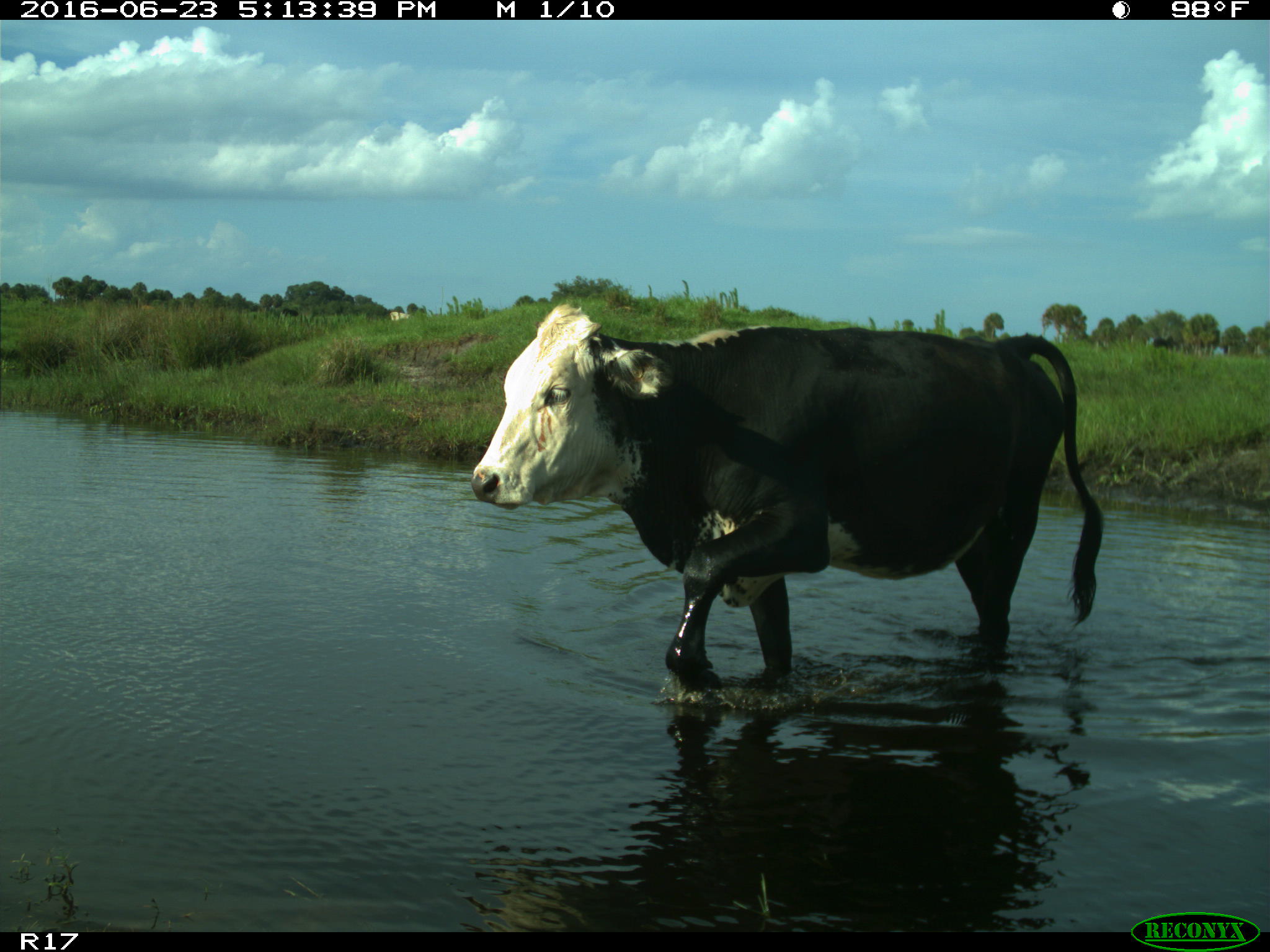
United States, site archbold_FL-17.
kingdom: Animalia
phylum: Chordata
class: Mammalia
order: Artiodactyla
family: Bovidae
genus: Bos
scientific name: Bos taurus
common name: domestic cow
Bos taurus (domestic cow).